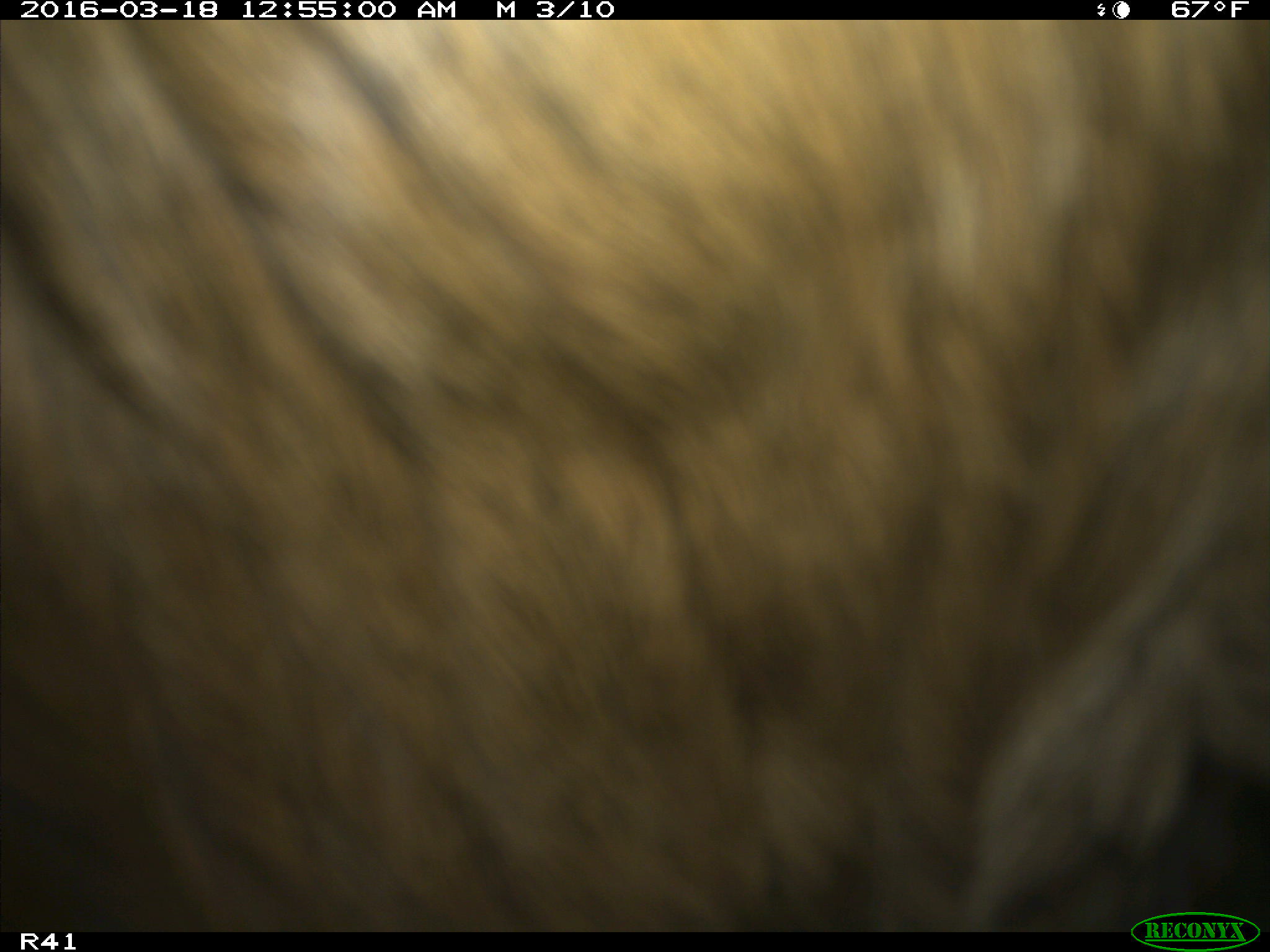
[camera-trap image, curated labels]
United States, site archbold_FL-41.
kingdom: Animalia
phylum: Chordata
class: Mammalia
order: Artiodactyla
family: Bovidae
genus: Bos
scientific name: Bos taurus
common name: domestic cow